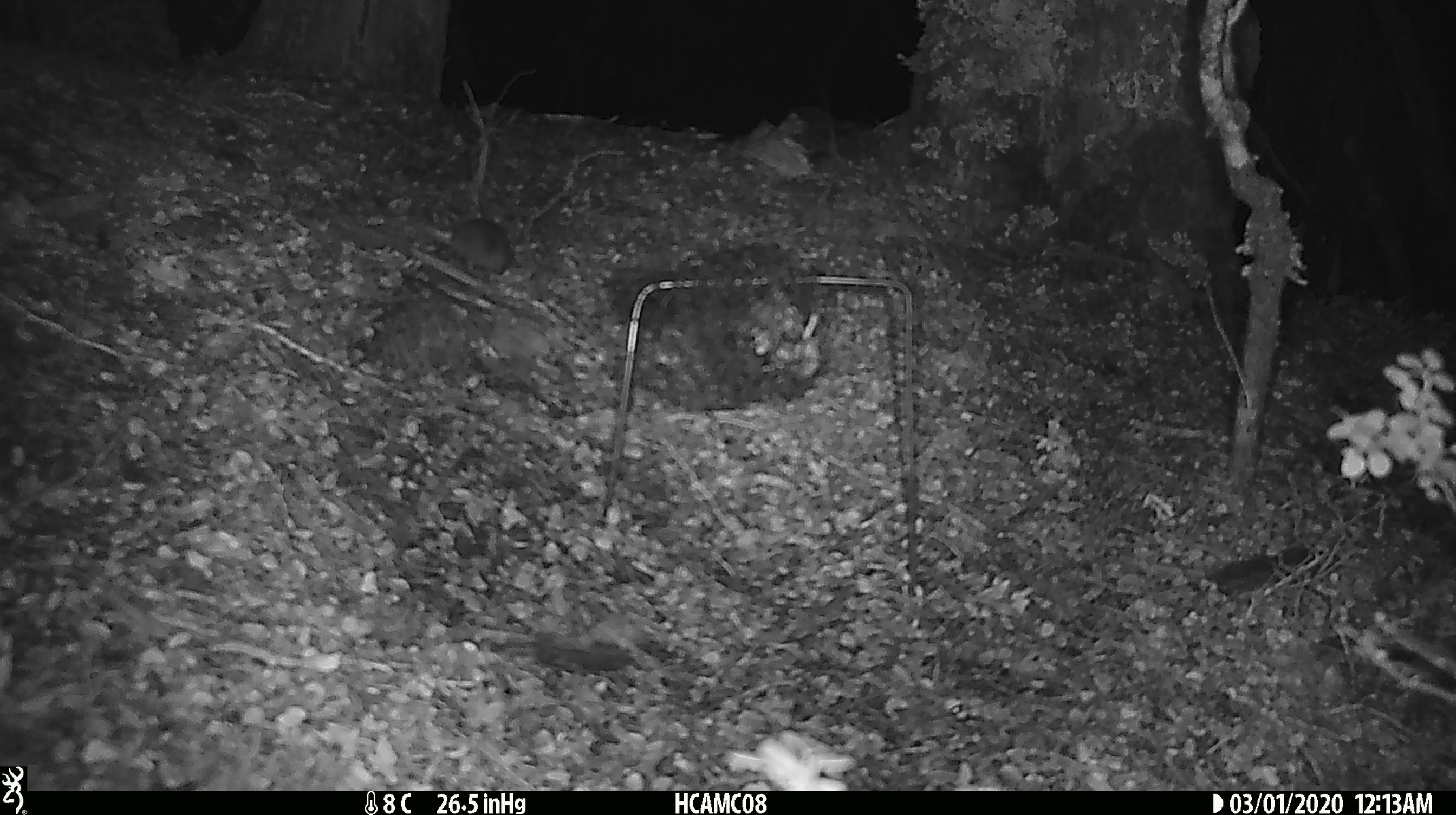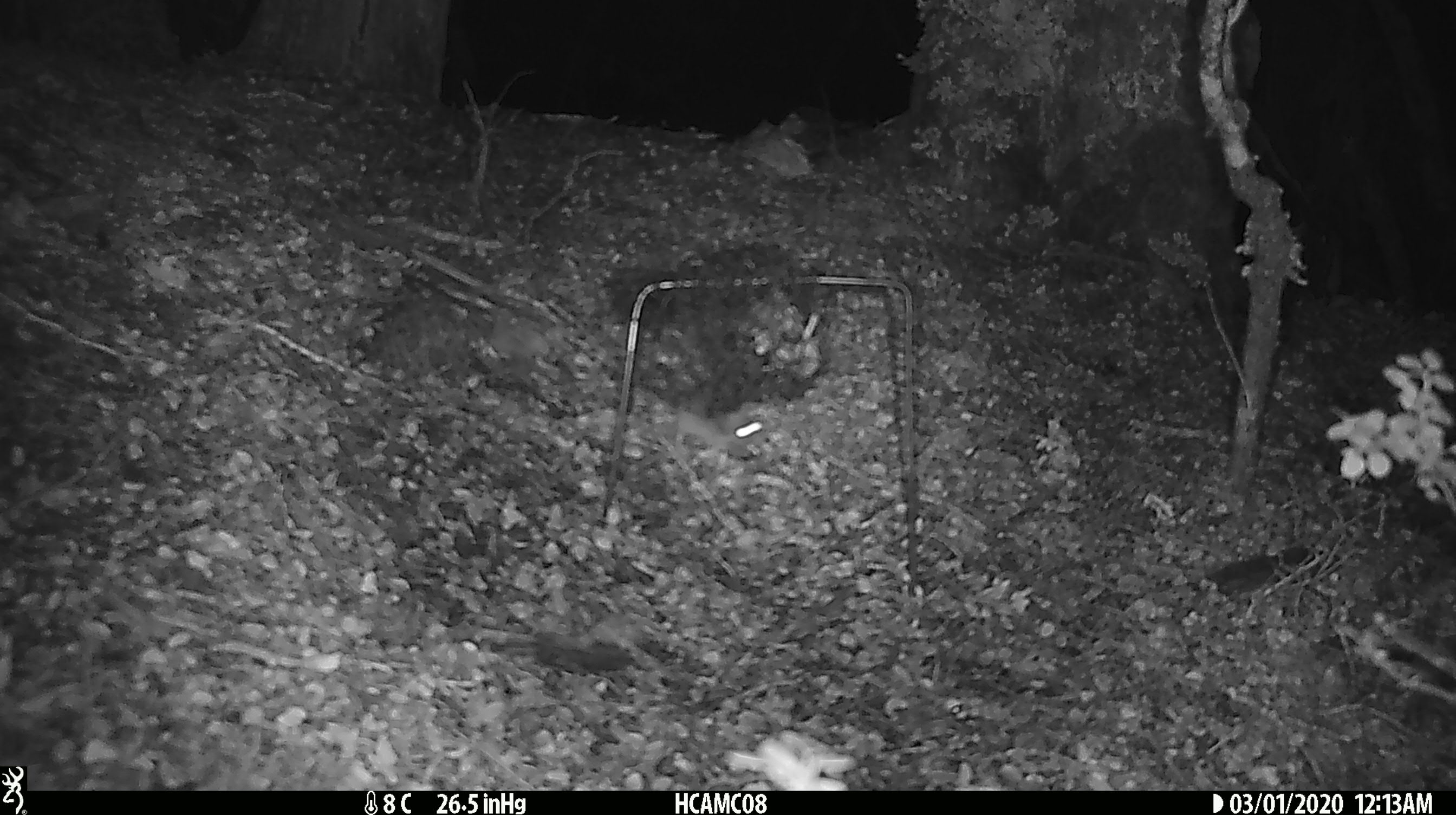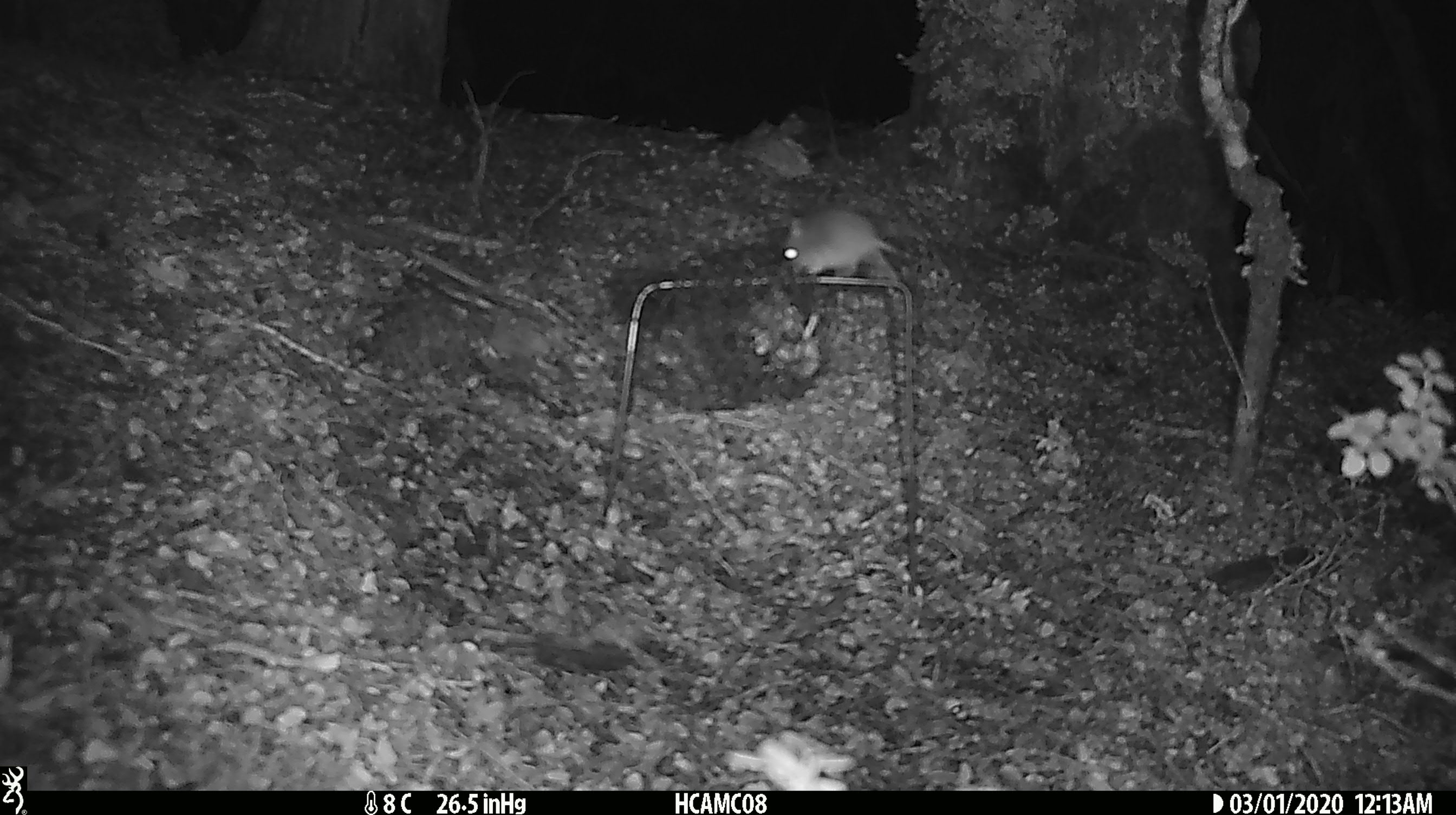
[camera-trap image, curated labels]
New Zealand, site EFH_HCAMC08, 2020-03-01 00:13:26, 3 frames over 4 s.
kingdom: Animalia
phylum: Chordata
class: Mammalia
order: Rodentia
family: Muridae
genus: Mus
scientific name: Mus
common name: mouse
Mouse (Mus).